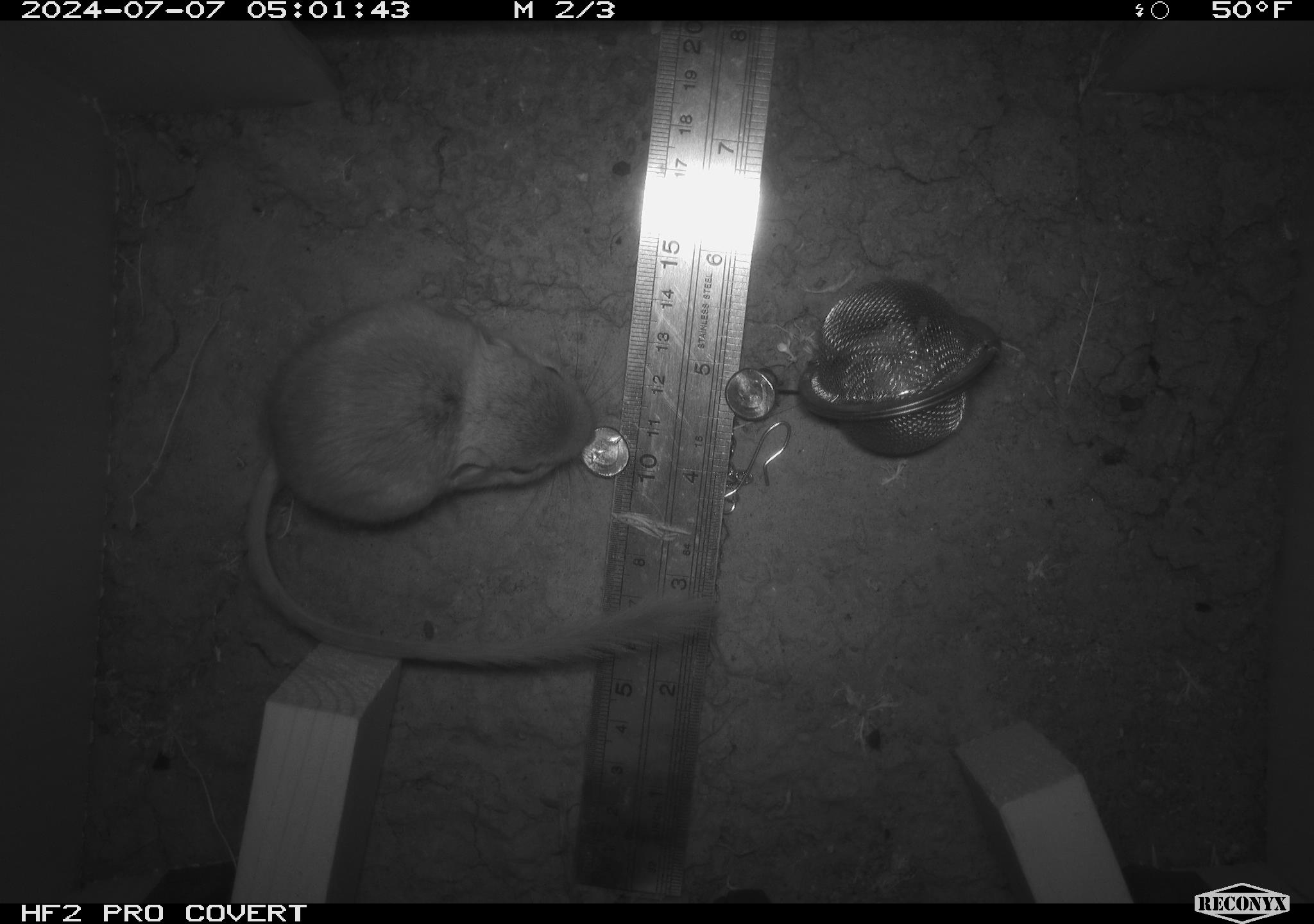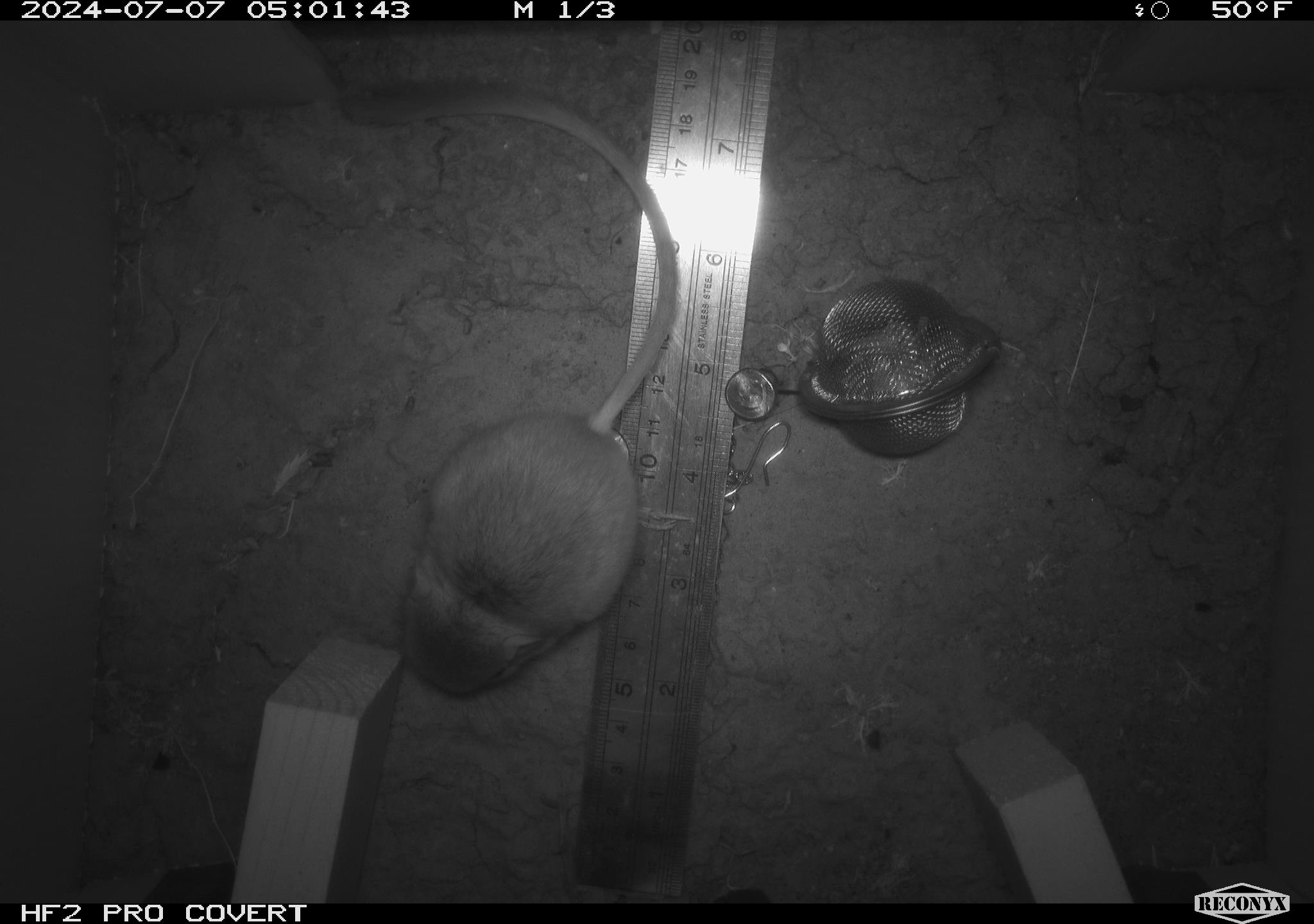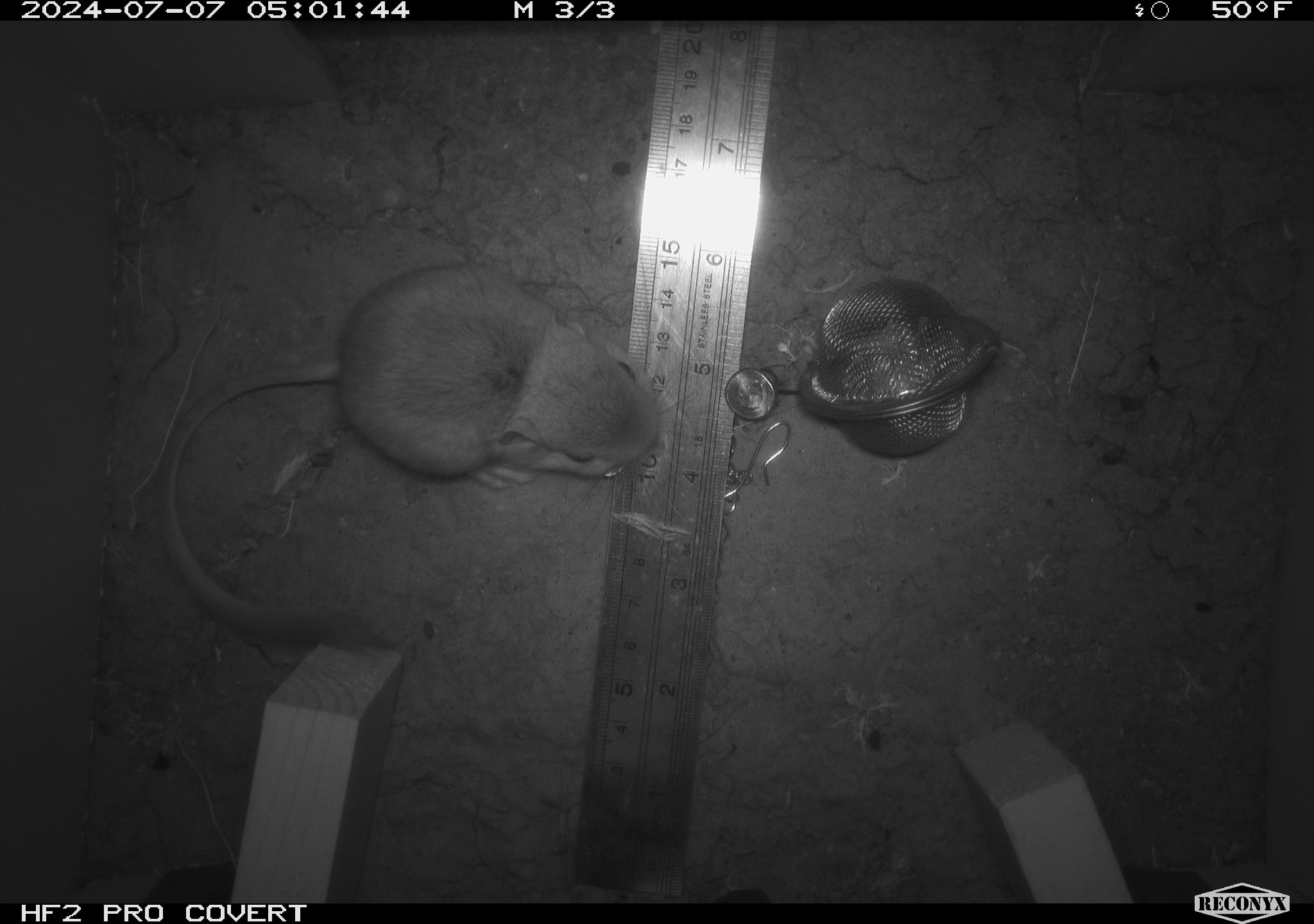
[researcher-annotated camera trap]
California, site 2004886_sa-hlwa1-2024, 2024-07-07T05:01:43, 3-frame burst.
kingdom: Animalia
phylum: Chordata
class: Mammalia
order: Rodentia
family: Heteromyidae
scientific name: Heteromyidae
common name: kangaroo rats and pocket mice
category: heteromyidae family